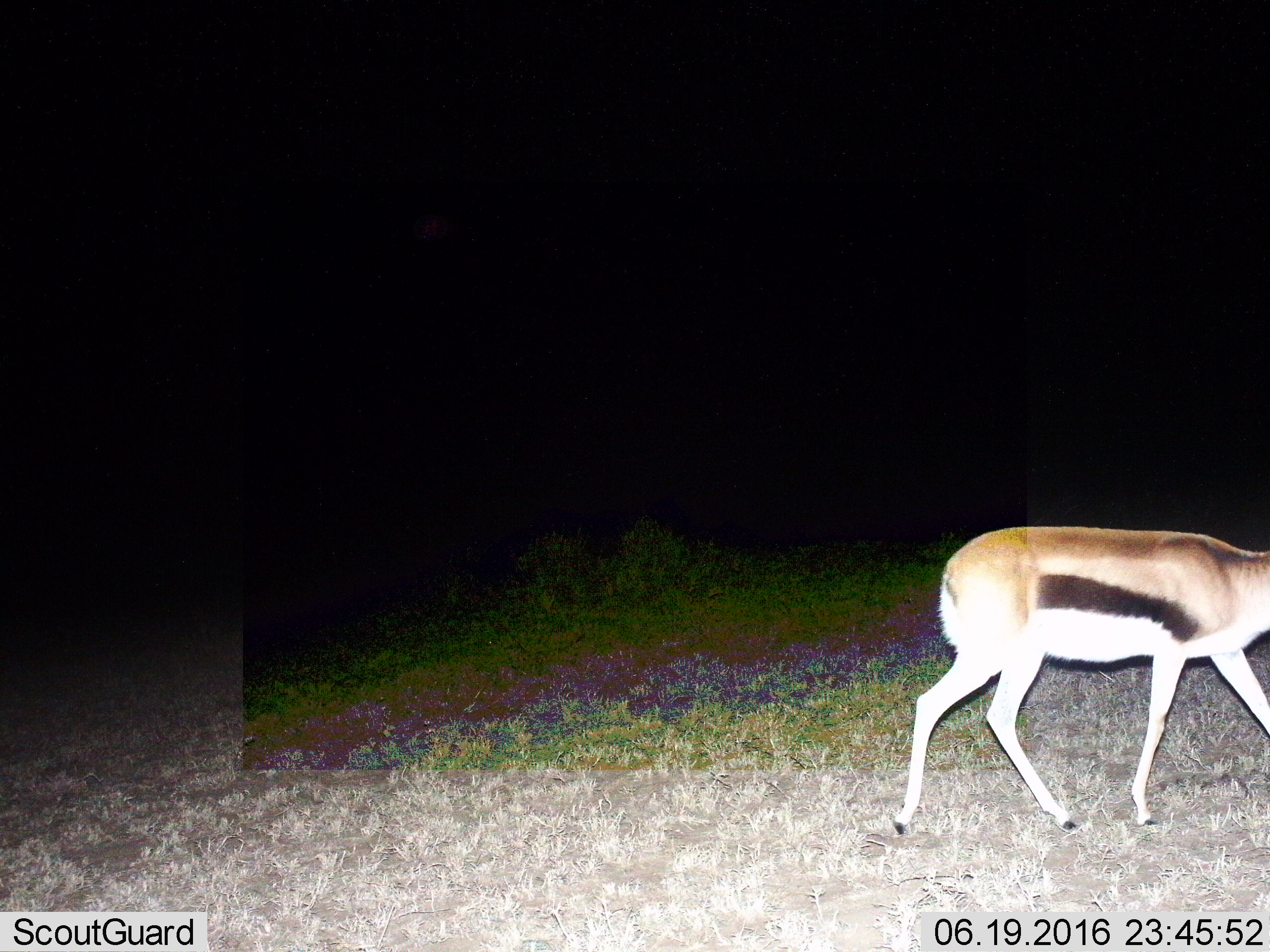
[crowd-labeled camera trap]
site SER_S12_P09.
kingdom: Animalia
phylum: Chordata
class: Mammalia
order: Artiodactyla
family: Bovidae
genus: Eudorcas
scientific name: Eudorcas thomsonii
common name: thomson's gazelle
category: gazellethomsons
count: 1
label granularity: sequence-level